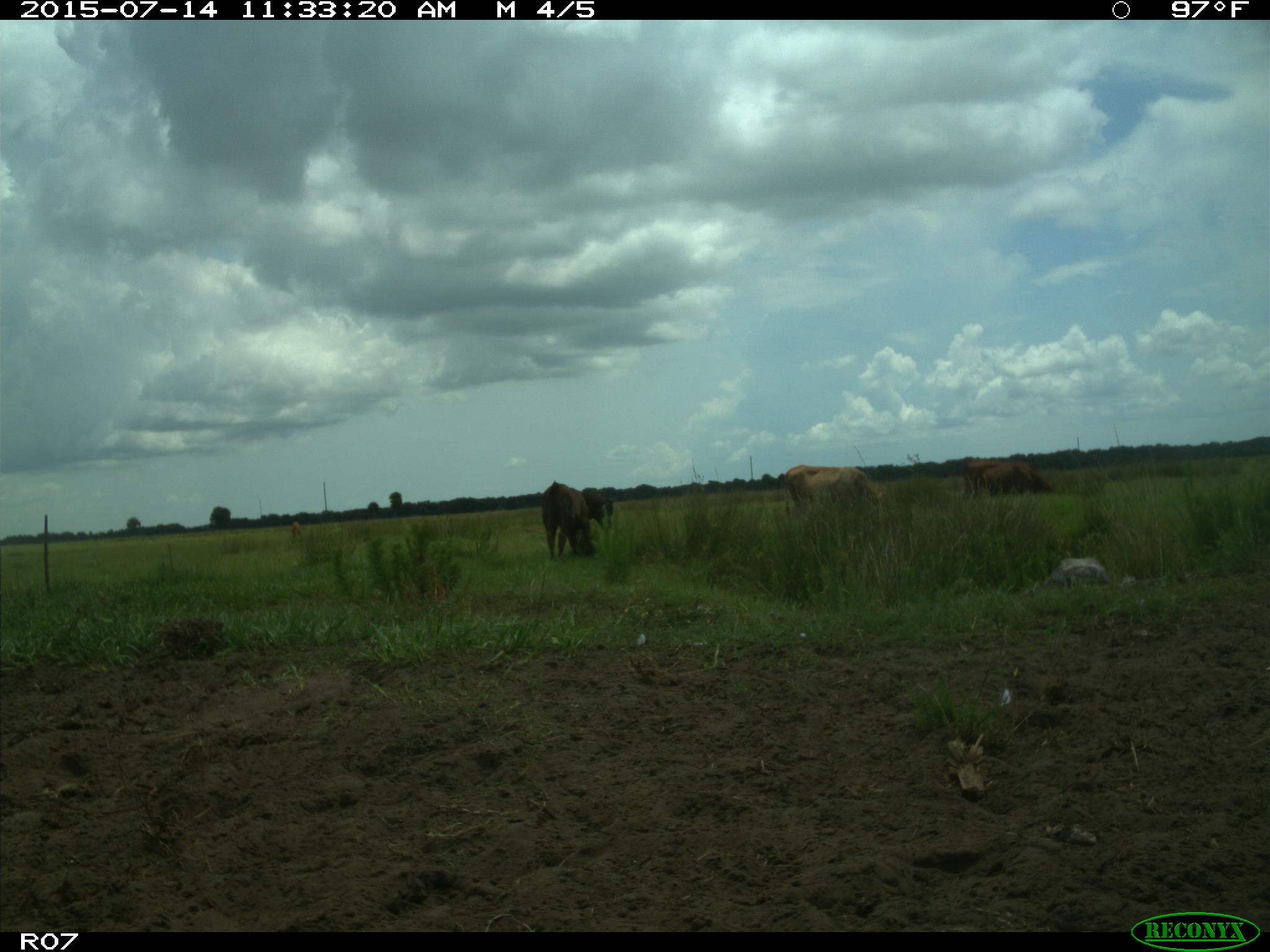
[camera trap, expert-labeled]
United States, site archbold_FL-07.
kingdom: Animalia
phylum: Chordata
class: Mammalia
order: Artiodactyla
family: Bovidae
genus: Bos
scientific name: Bos taurus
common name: domestic cow